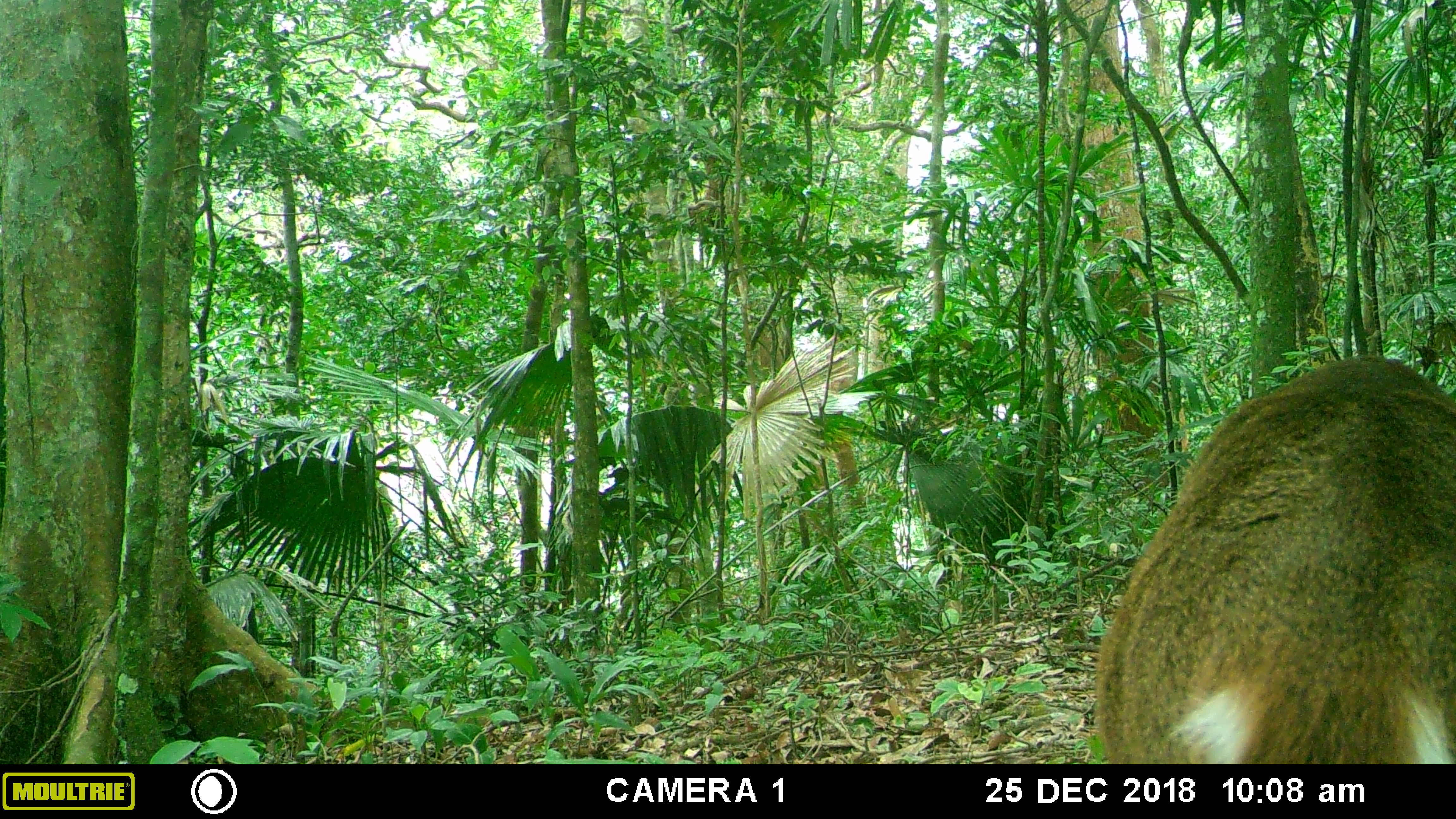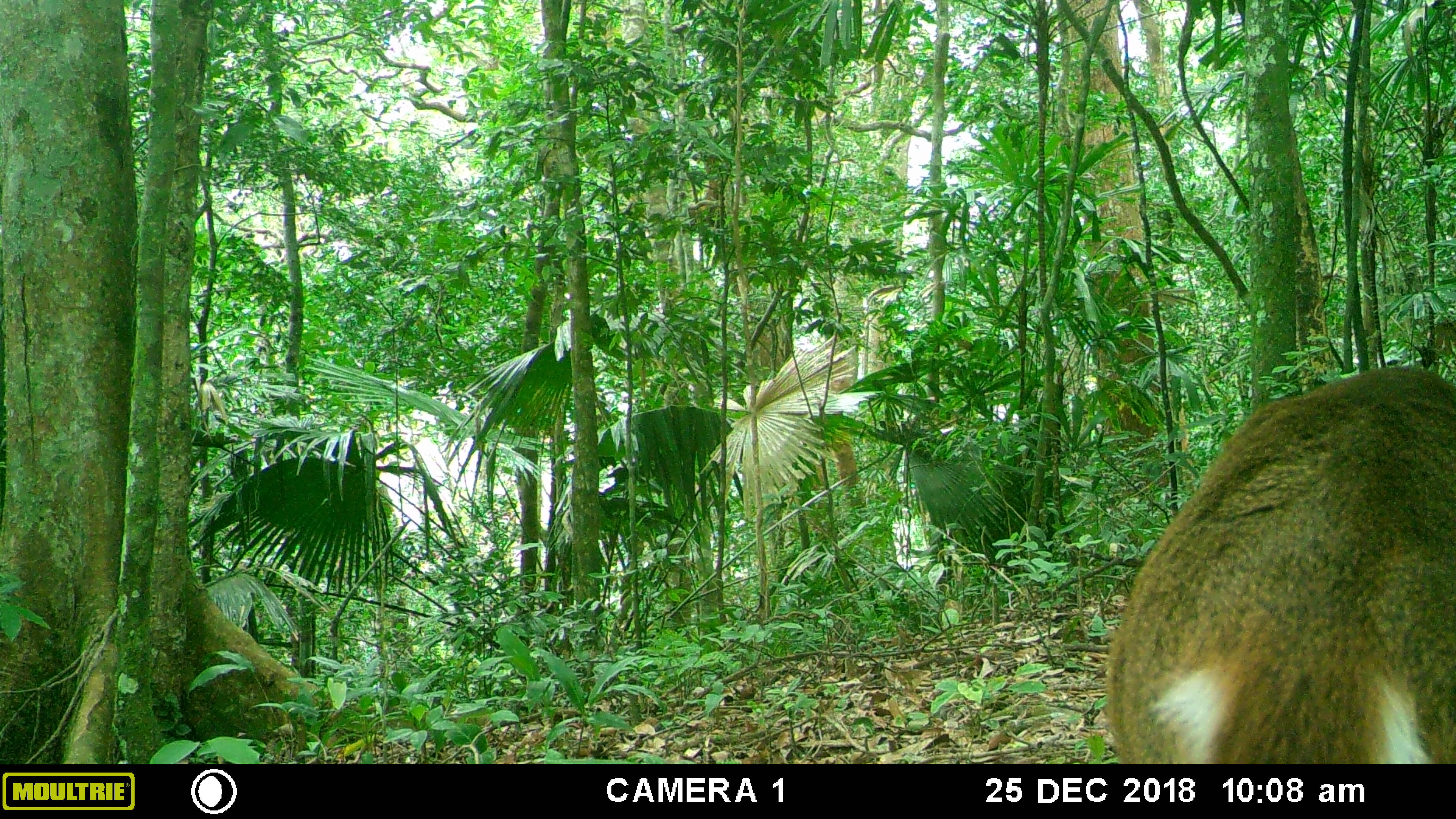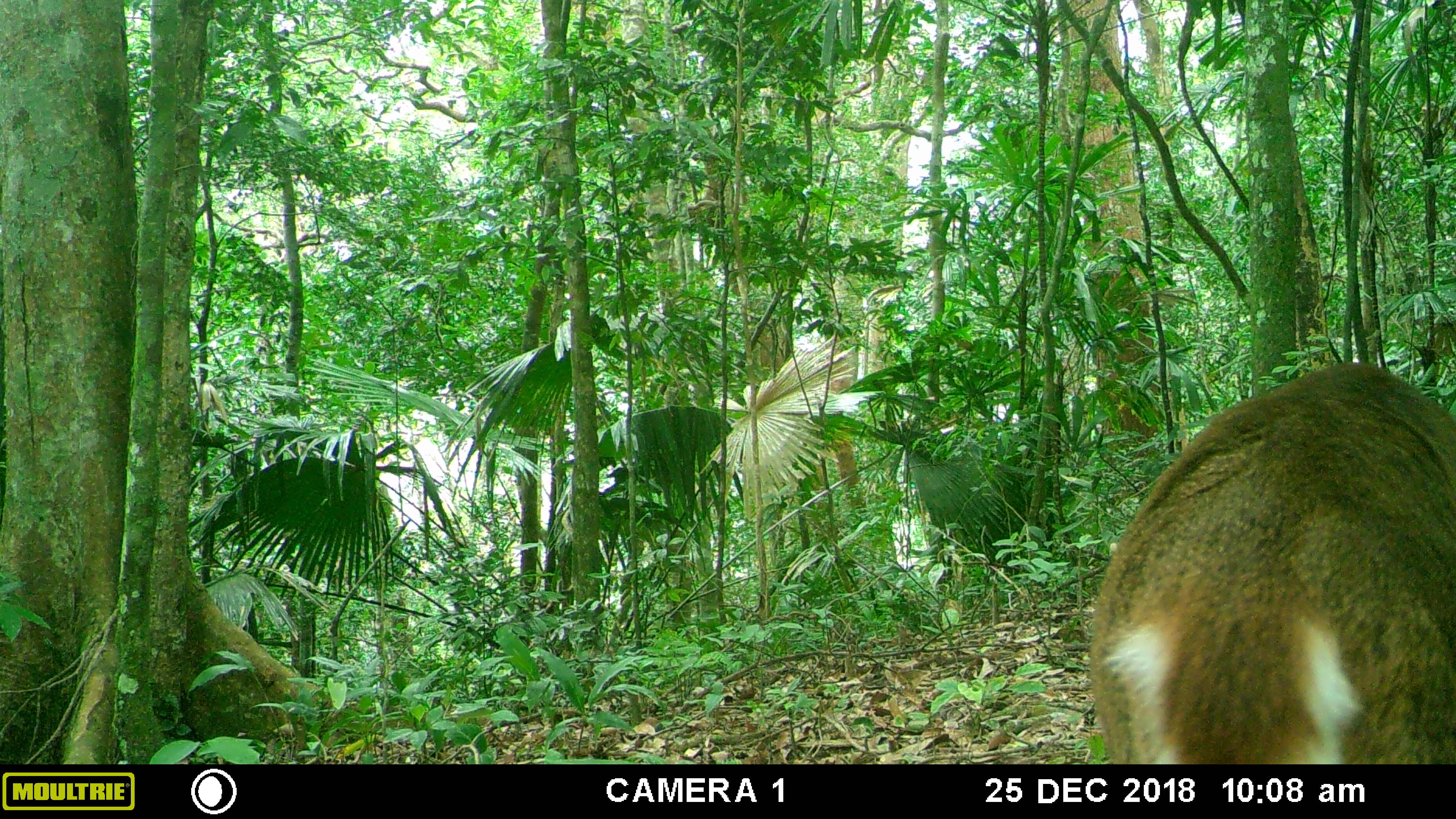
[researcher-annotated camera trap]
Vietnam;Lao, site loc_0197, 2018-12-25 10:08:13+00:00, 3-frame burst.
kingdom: Animalia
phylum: Chordata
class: Mammalia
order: Artiodactyla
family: Cervidae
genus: Muntiacus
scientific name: Muntiacus vuquangensis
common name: large-antlered muntjac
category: large antlered muntjac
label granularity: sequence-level